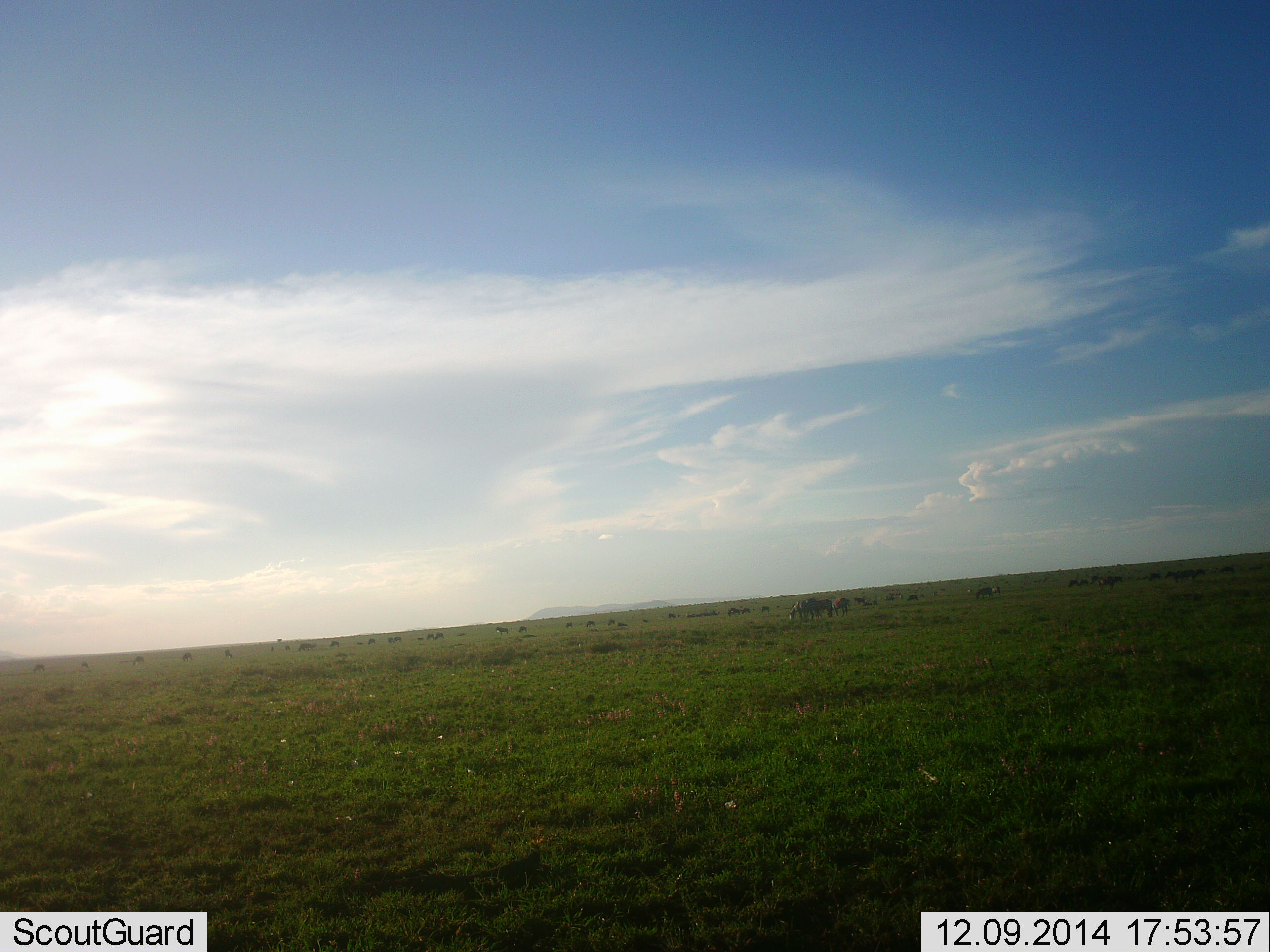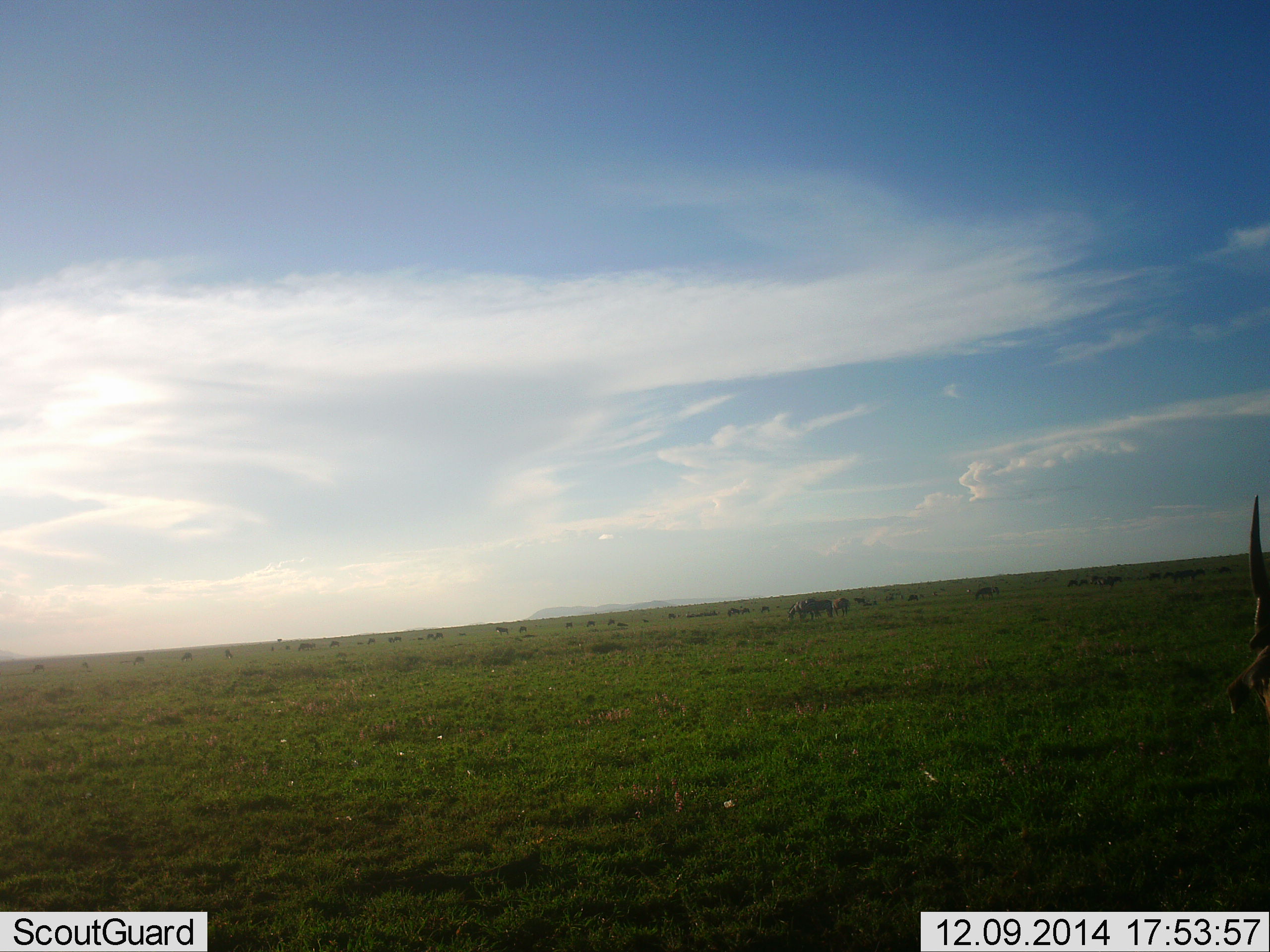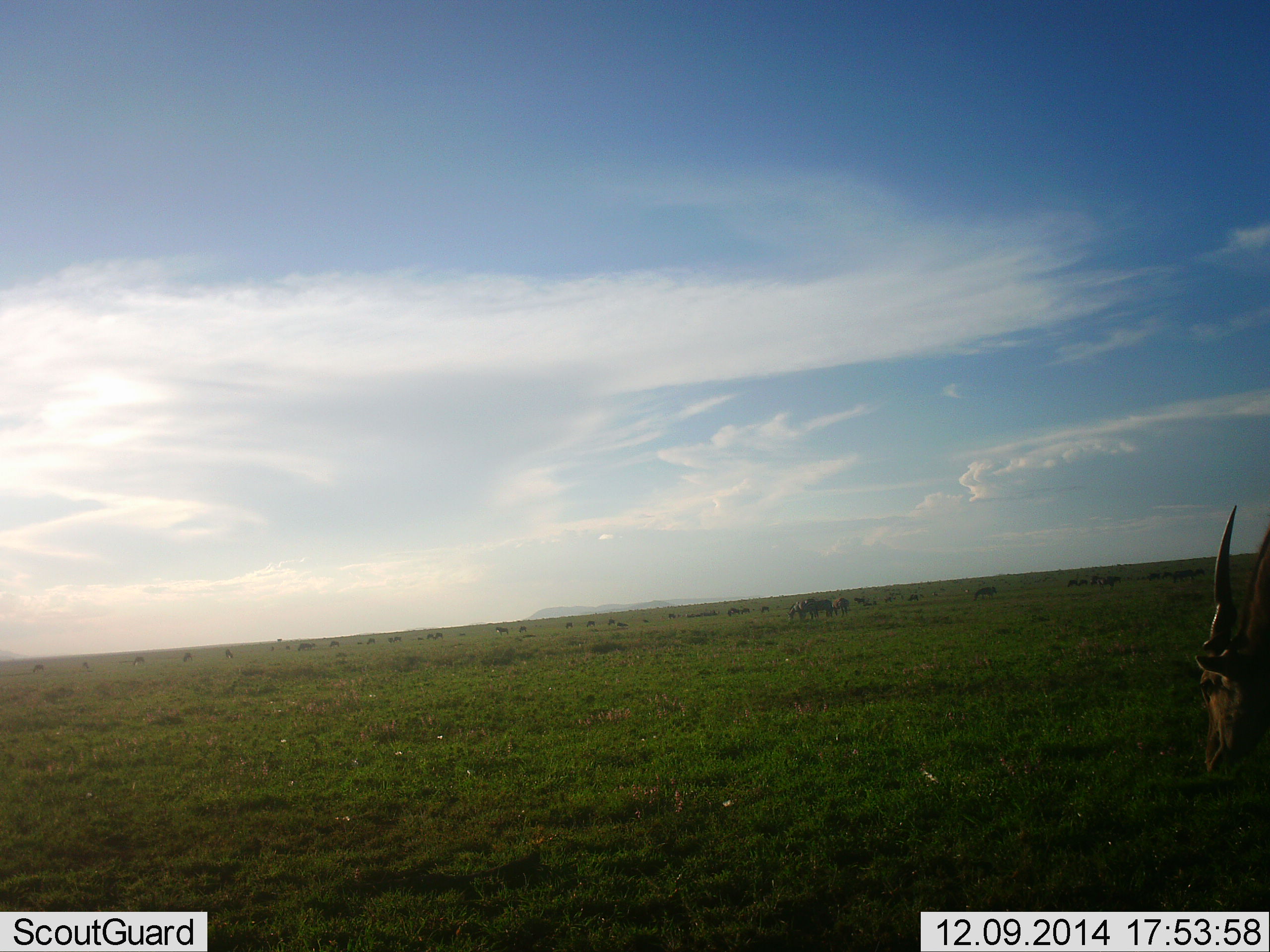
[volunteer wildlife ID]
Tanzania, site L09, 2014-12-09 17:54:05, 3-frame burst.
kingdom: Animalia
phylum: Chordata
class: Mammalia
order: Artiodactyla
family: Bovidae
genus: Tragelaphus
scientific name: Tragelaphus oryx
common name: eland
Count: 1.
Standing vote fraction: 50%.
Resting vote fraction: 0%.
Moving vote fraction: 50%.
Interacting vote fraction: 0%.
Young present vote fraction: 0%.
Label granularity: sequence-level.